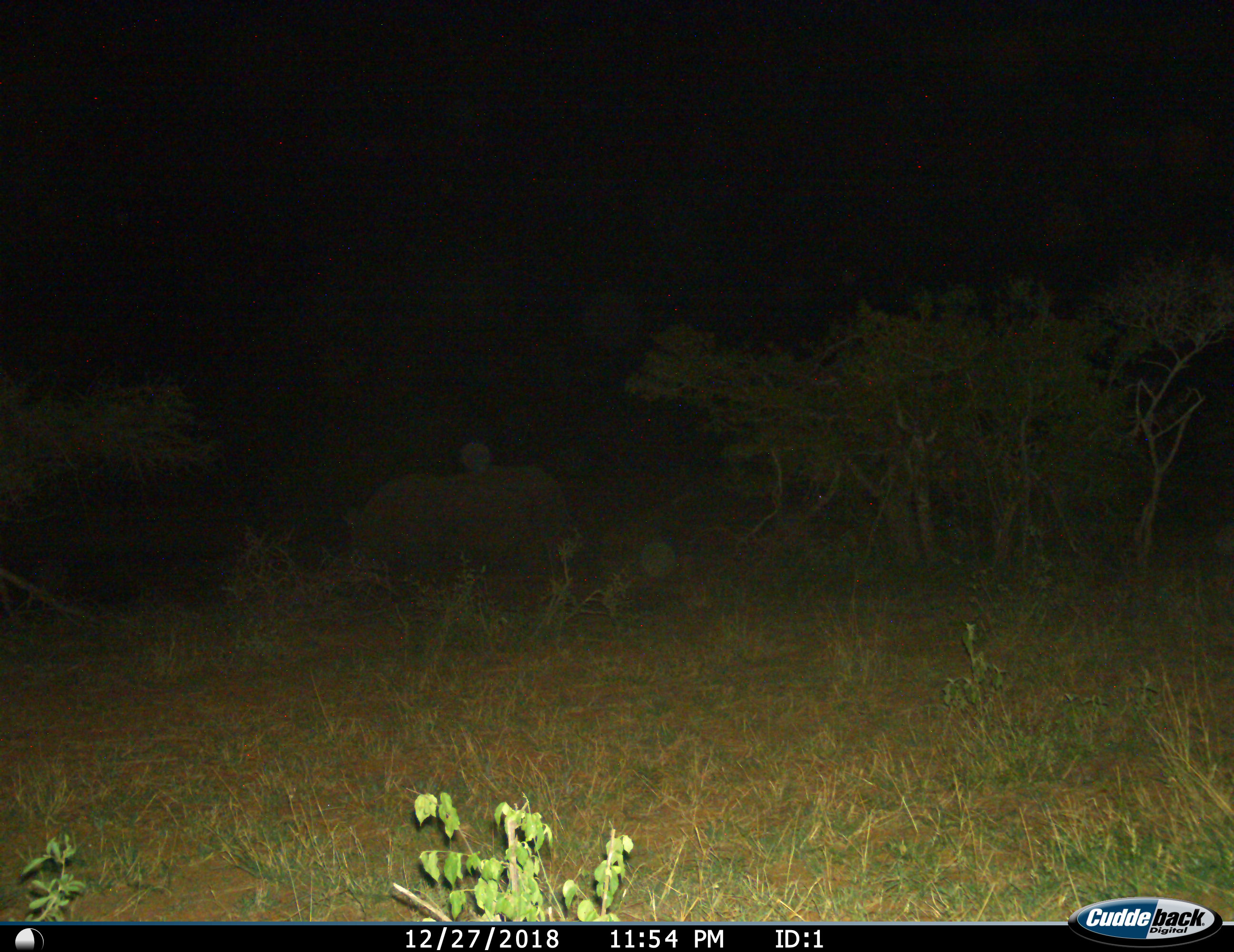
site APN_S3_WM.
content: unidentified animal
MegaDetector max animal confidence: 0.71